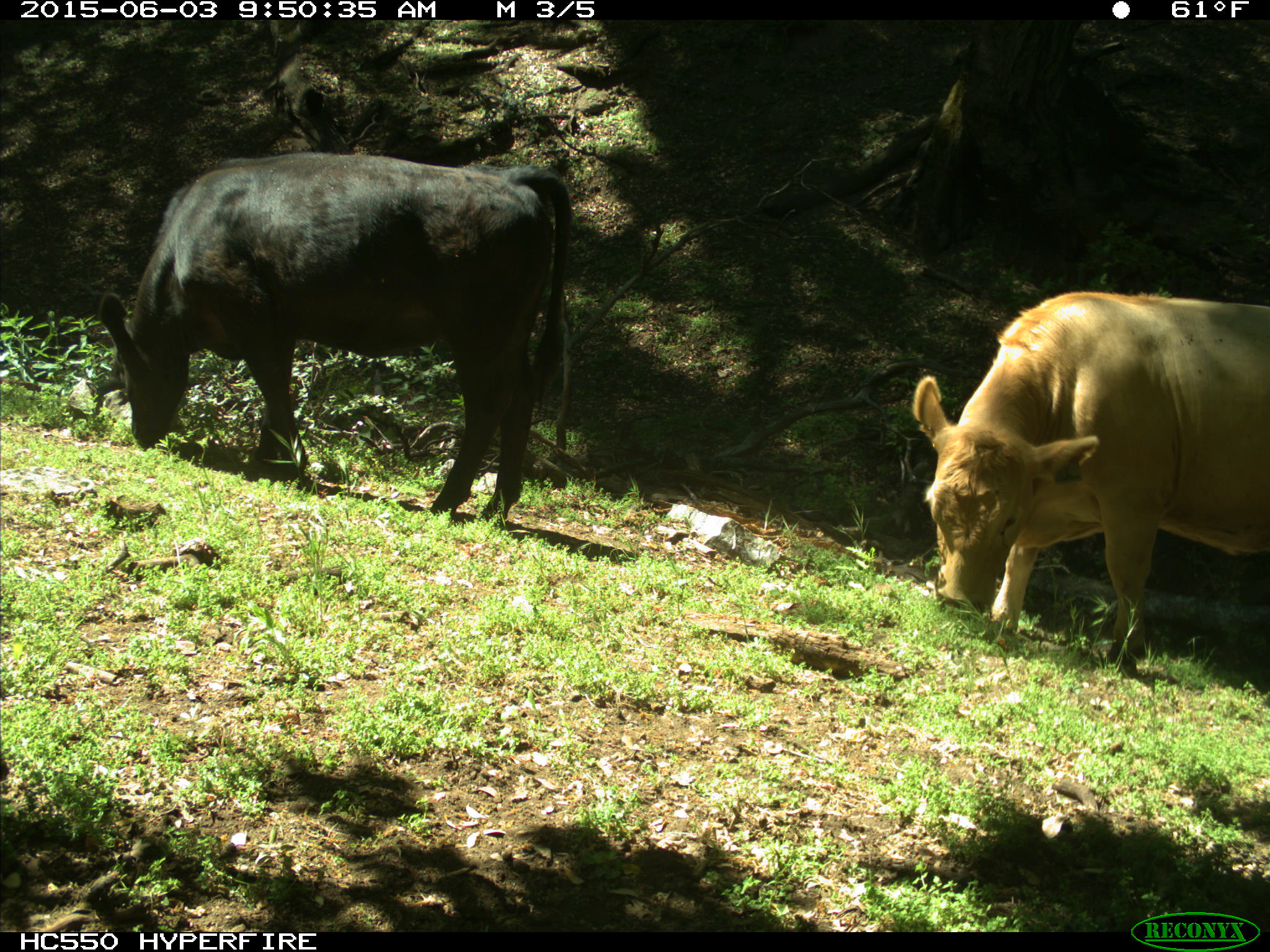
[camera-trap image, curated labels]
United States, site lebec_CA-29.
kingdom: Animalia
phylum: Chordata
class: Mammalia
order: Artiodactyla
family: Bovidae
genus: Bos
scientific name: Bos taurus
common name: domestic cow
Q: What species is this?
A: Bos taurus (domestic cow).